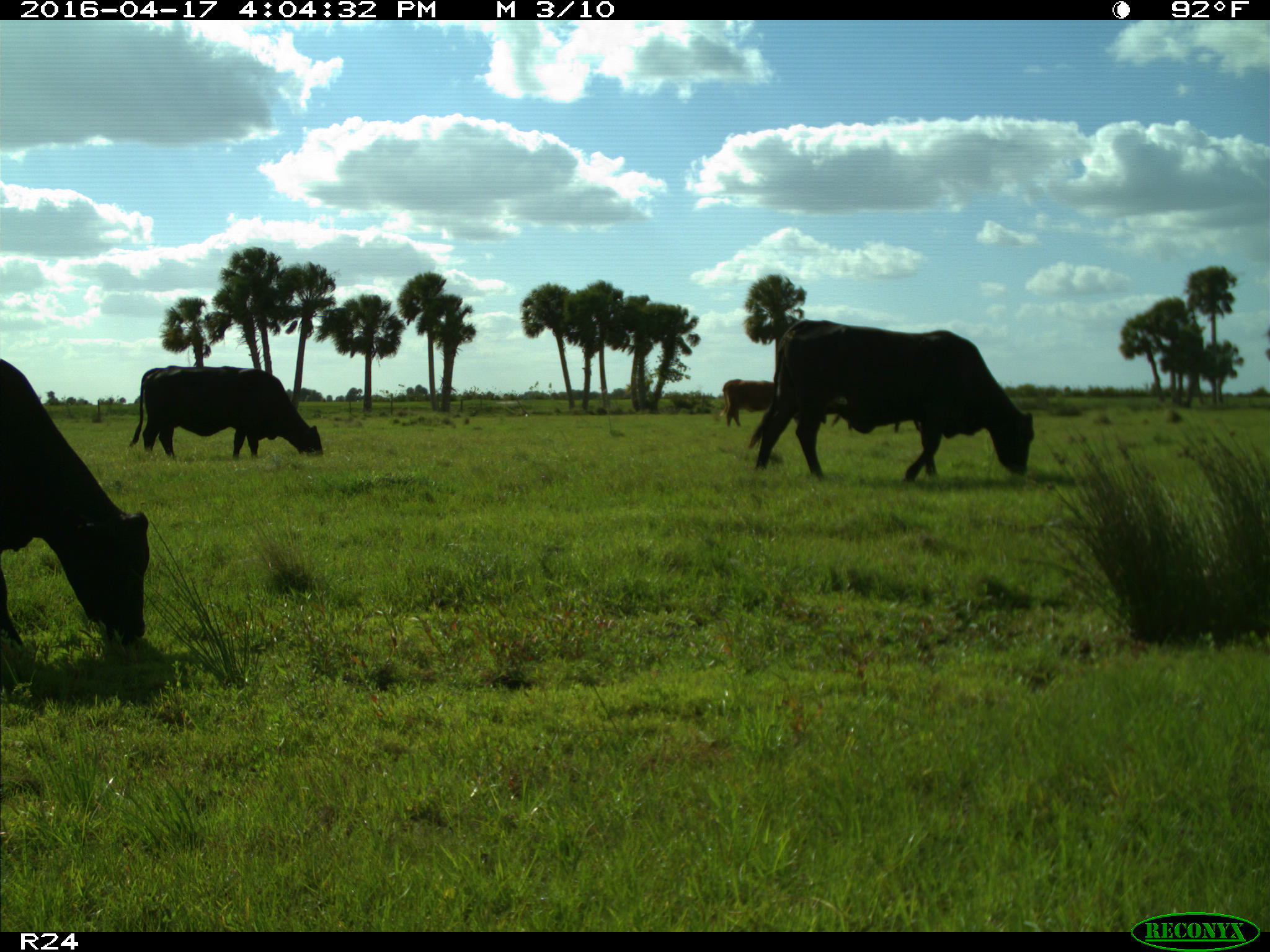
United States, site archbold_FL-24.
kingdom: Animalia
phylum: Chordata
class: Mammalia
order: Artiodactyla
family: Bovidae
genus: Bos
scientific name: Bos taurus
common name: domestic cow